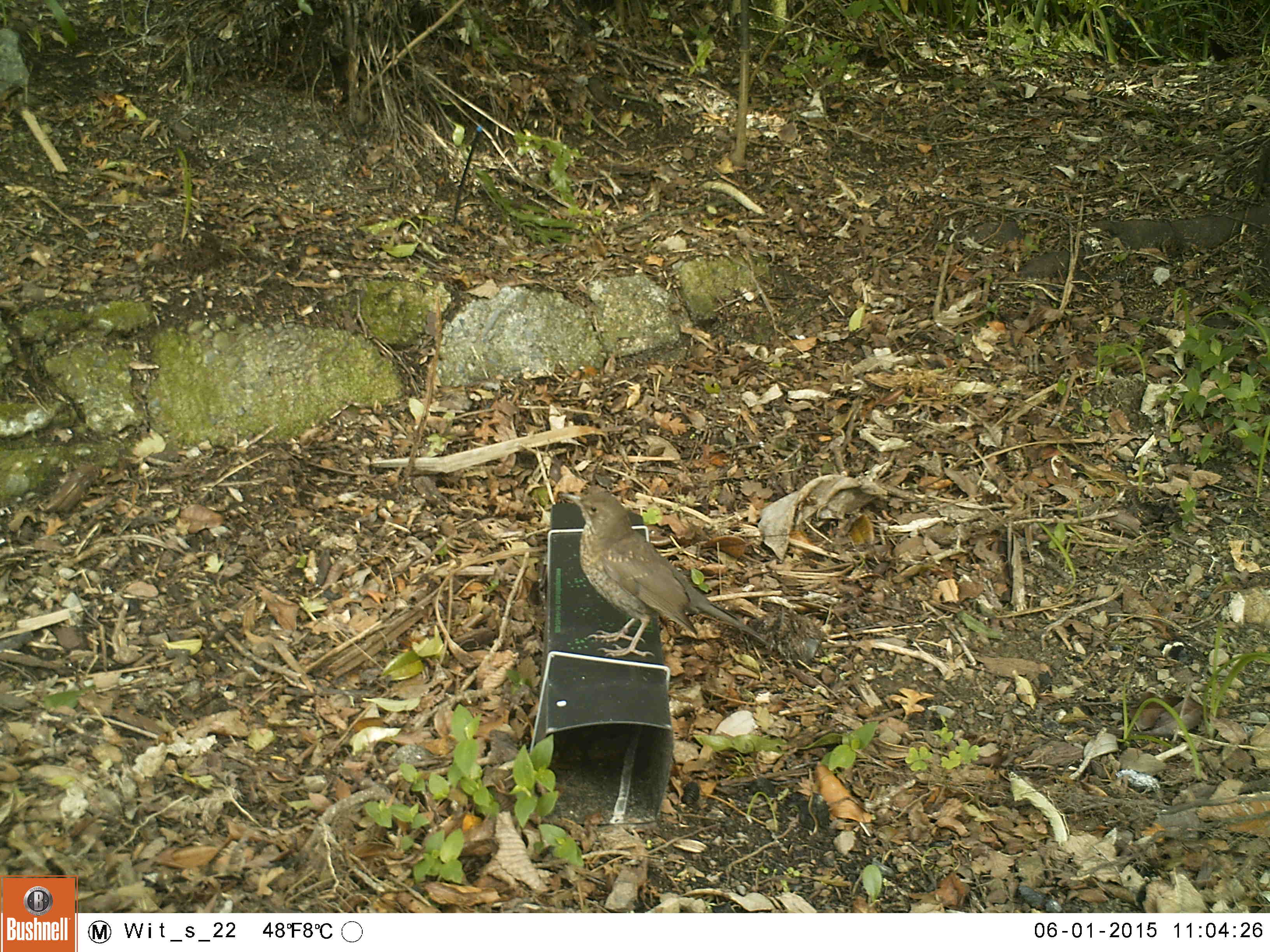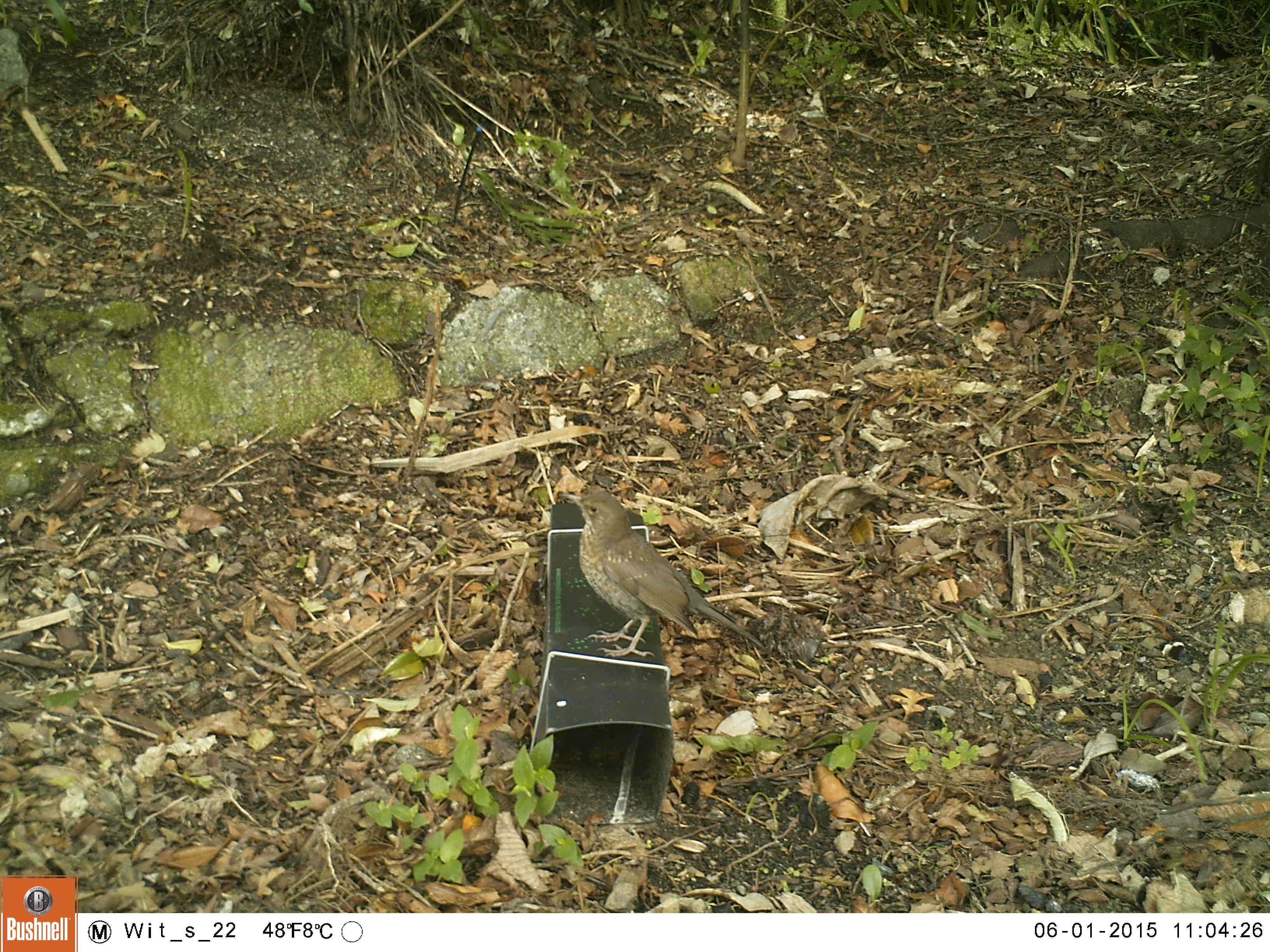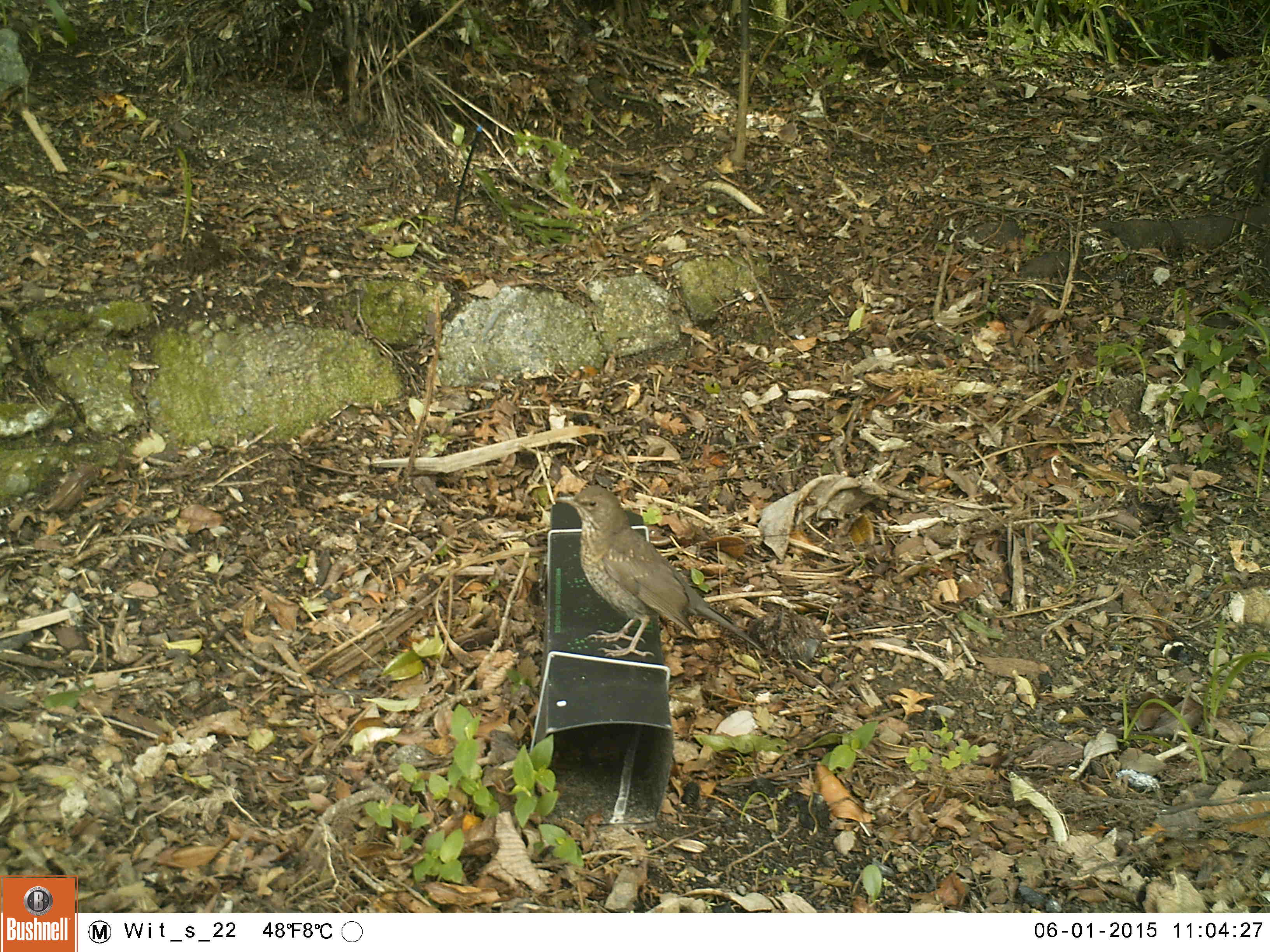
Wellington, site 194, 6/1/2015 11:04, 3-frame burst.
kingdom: Animalia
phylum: Chordata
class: Aves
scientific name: Aves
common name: bird